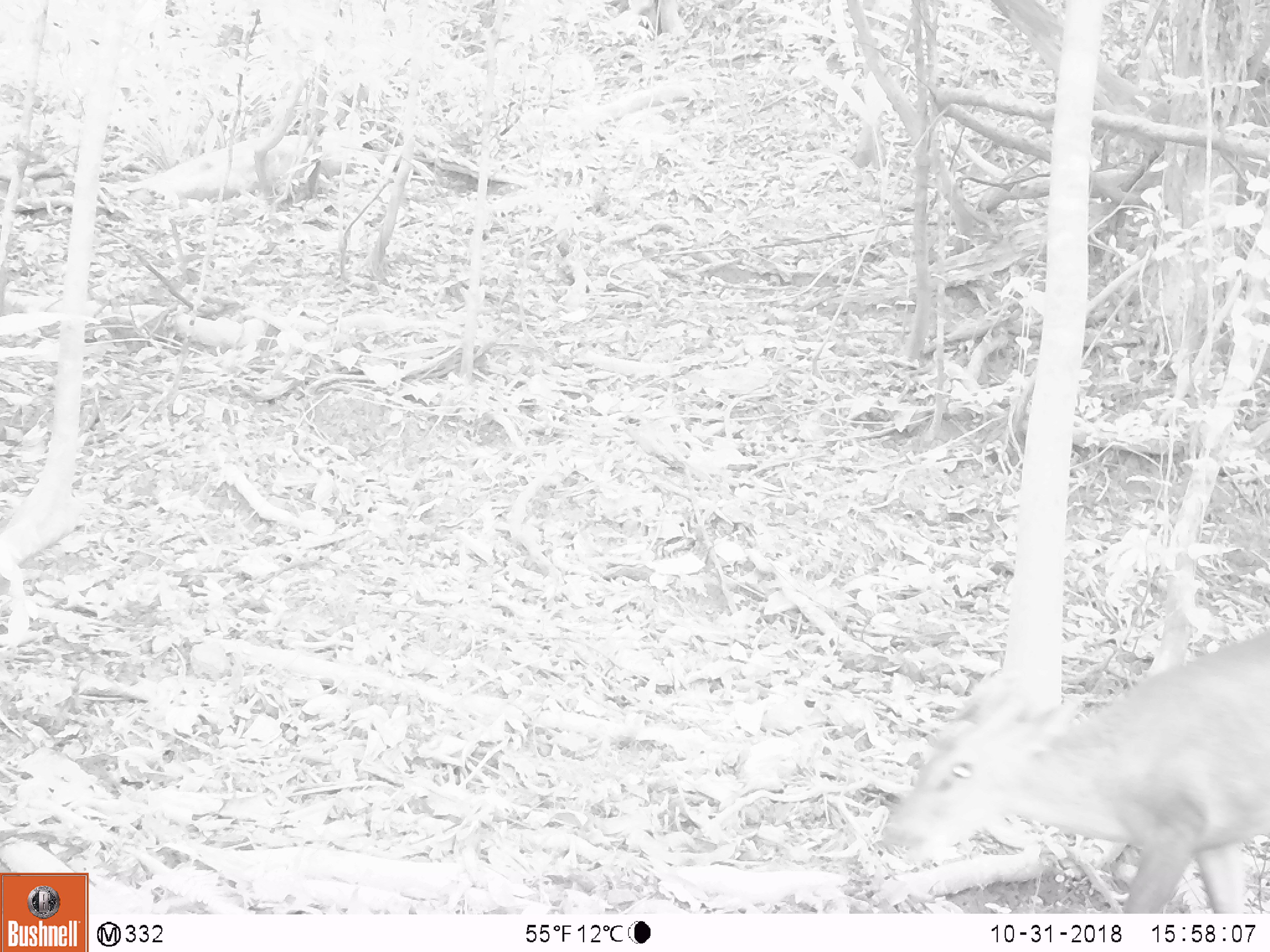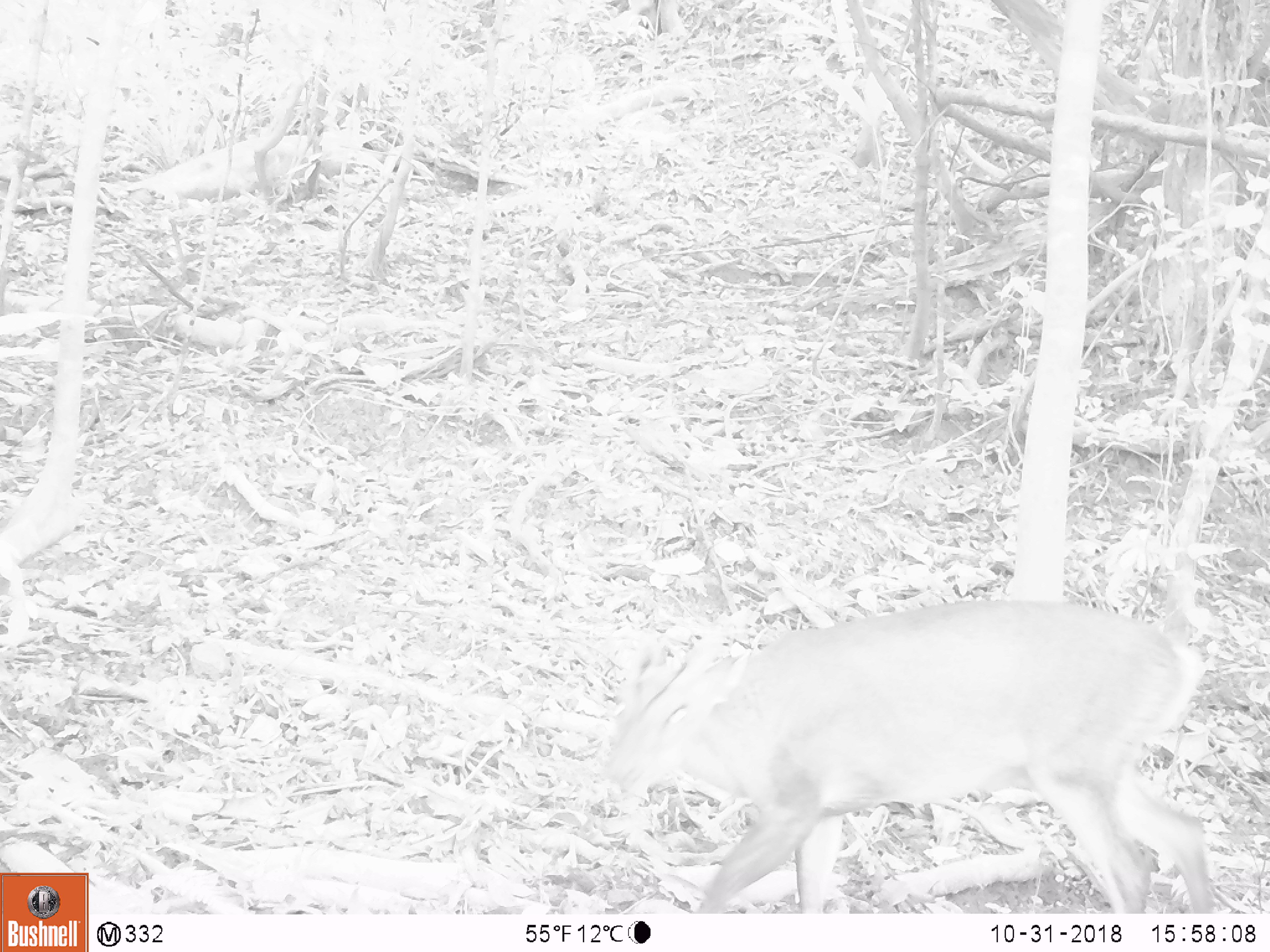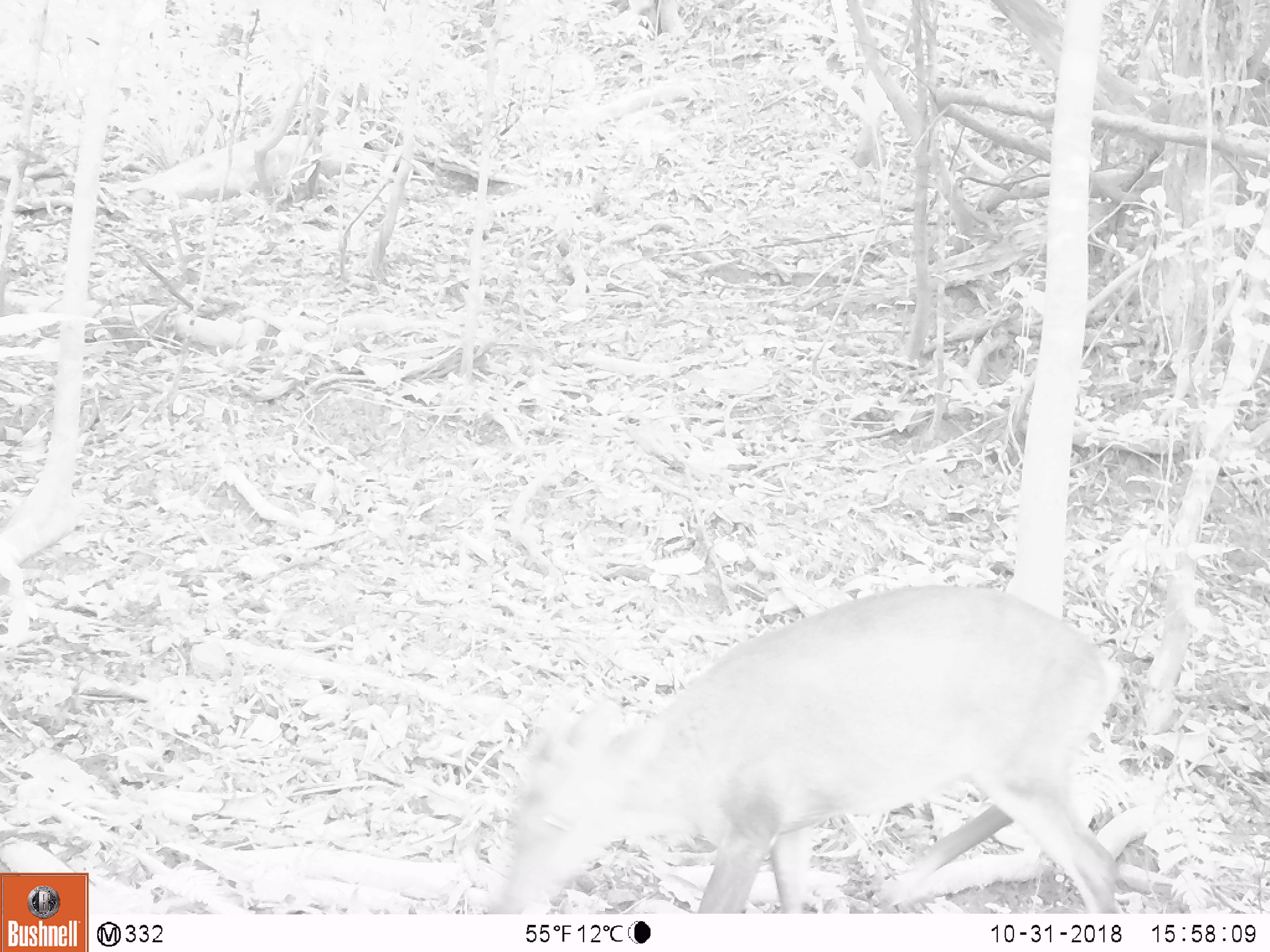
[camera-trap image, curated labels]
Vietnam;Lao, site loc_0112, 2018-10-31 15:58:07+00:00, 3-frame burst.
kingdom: Animalia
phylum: Chordata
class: Mammalia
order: Artiodactyla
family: Cervidae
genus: Muntiacus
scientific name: Muntiacus vuquangensis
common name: large-antlered muntjac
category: large antlered muntjac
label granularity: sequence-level